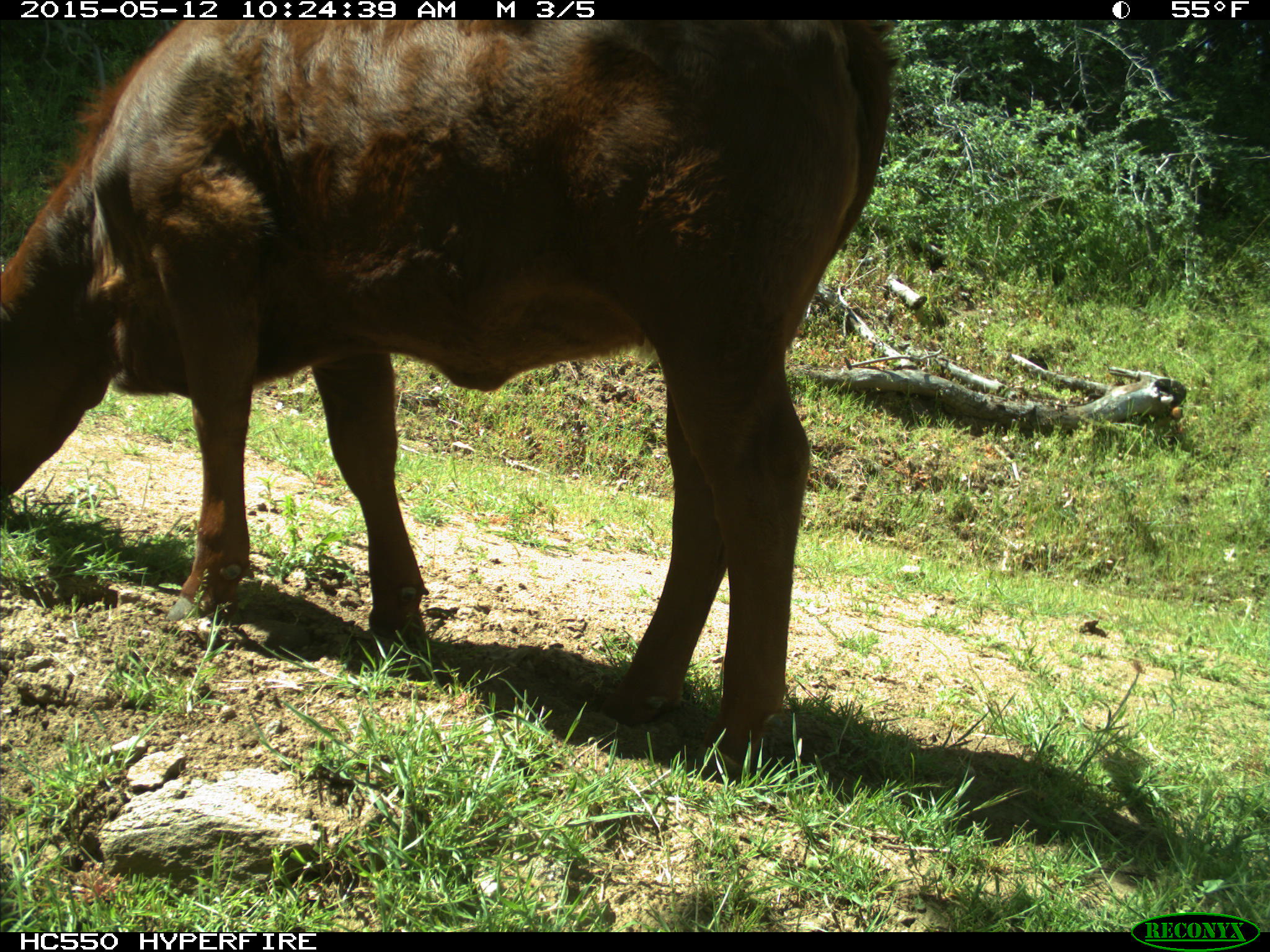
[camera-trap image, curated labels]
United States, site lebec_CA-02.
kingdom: Animalia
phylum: Chordata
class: Mammalia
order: Artiodactyla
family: Bovidae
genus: Bos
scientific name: Bos taurus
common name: domestic cow